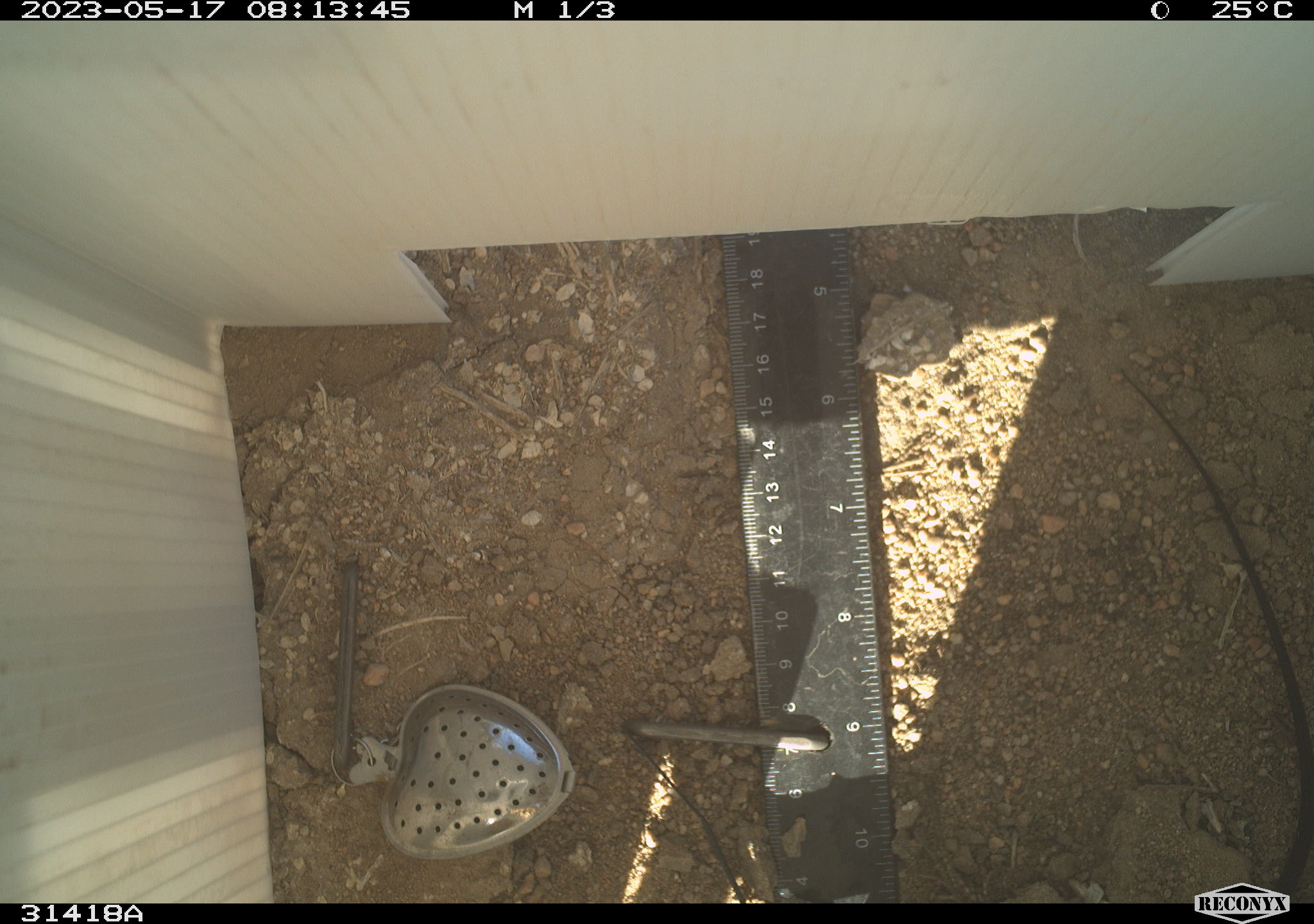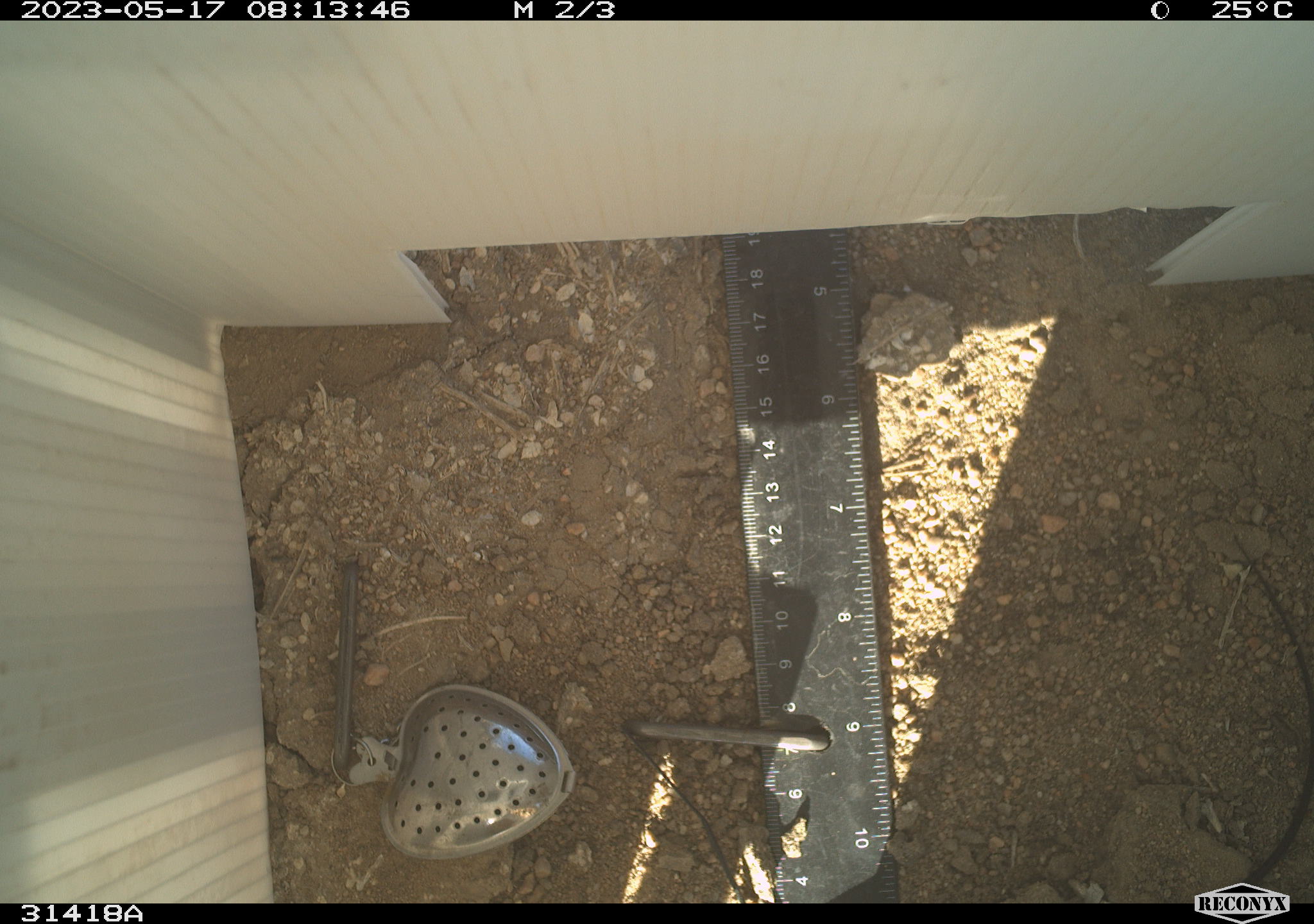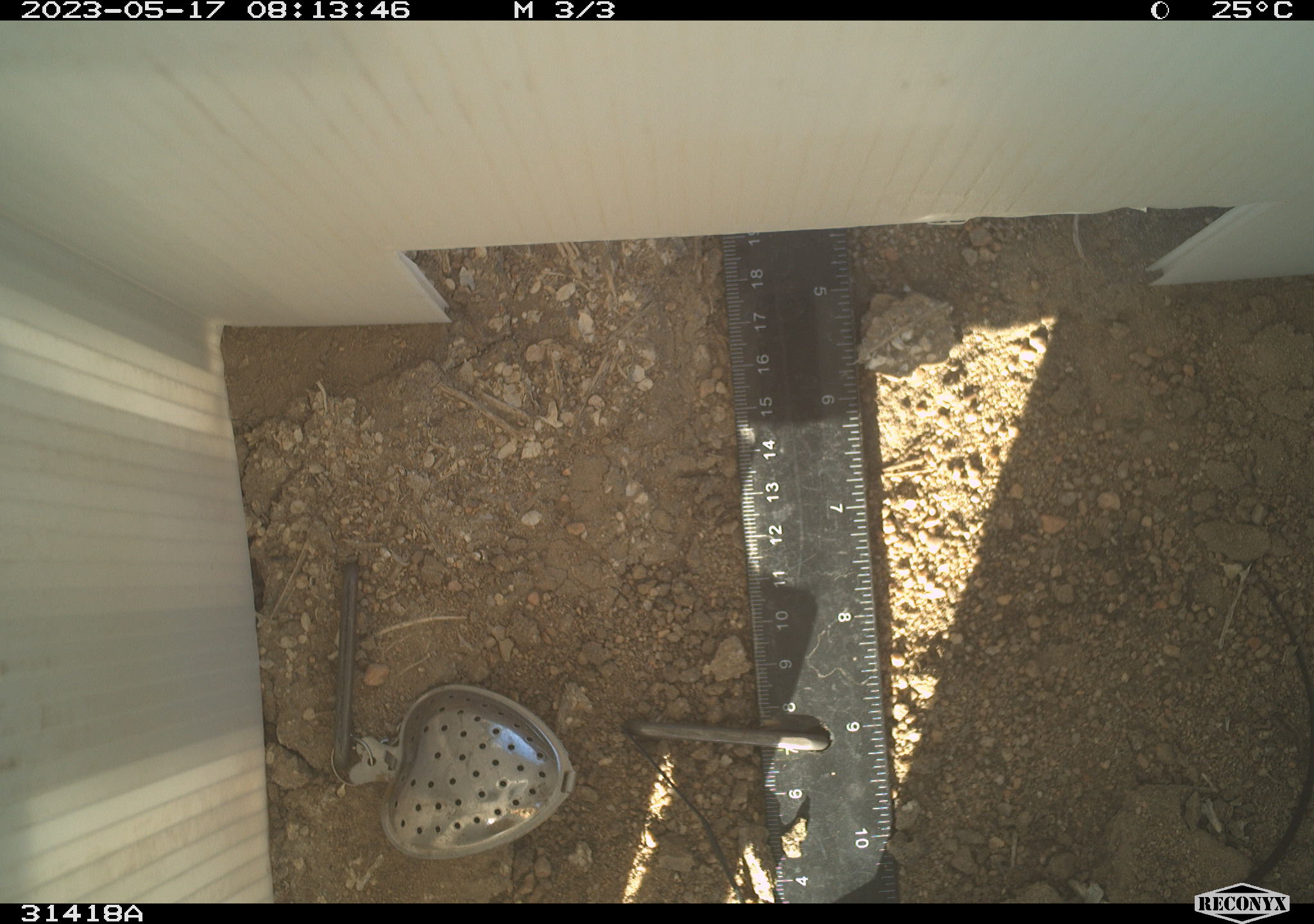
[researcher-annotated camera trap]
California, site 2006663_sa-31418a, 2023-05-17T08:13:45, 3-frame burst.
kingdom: Animalia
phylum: Chordata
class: Reptilia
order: Squamata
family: Teiidae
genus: Aspidoscelis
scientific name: Aspidoscelis tigris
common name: western whiptail